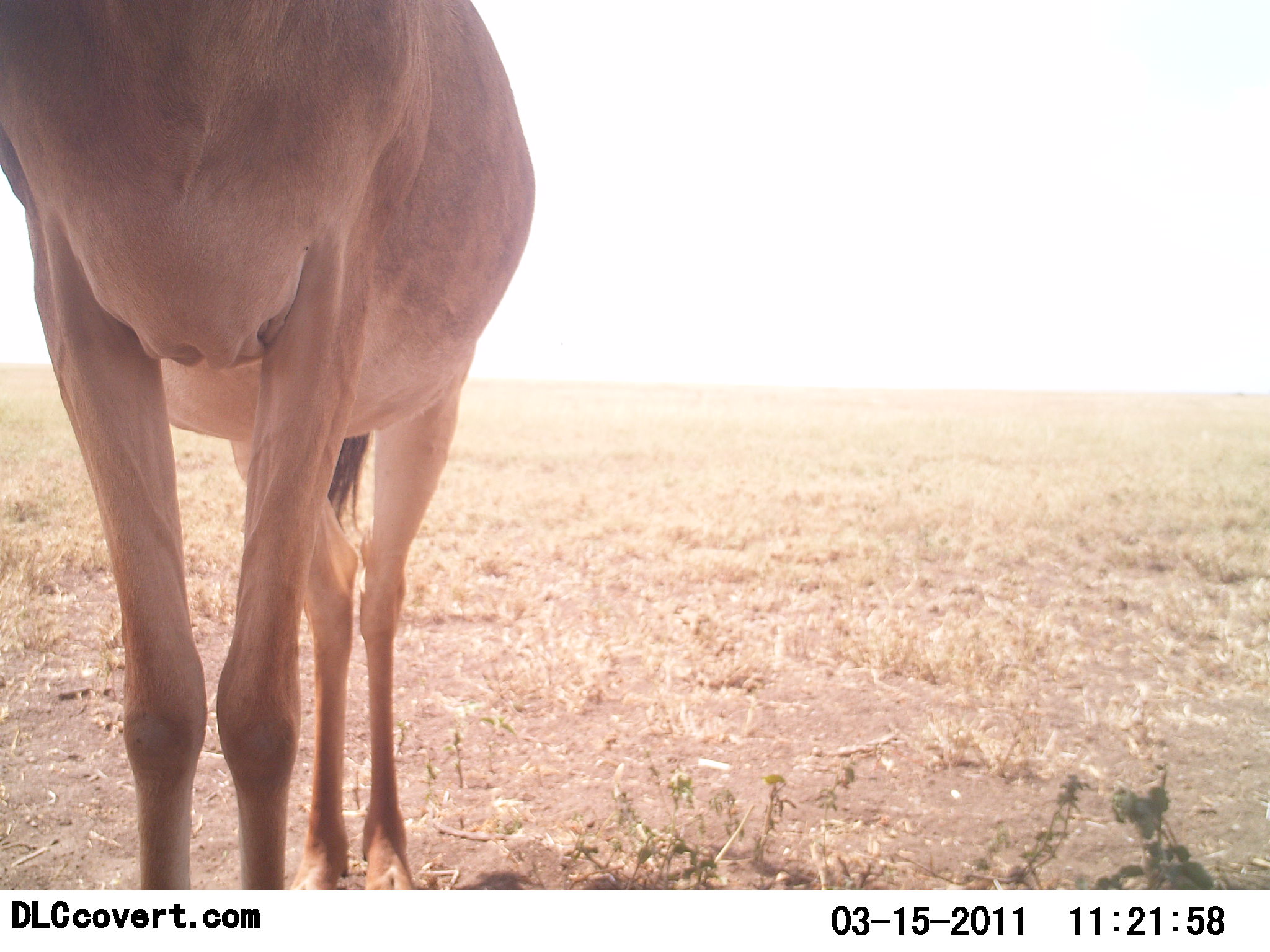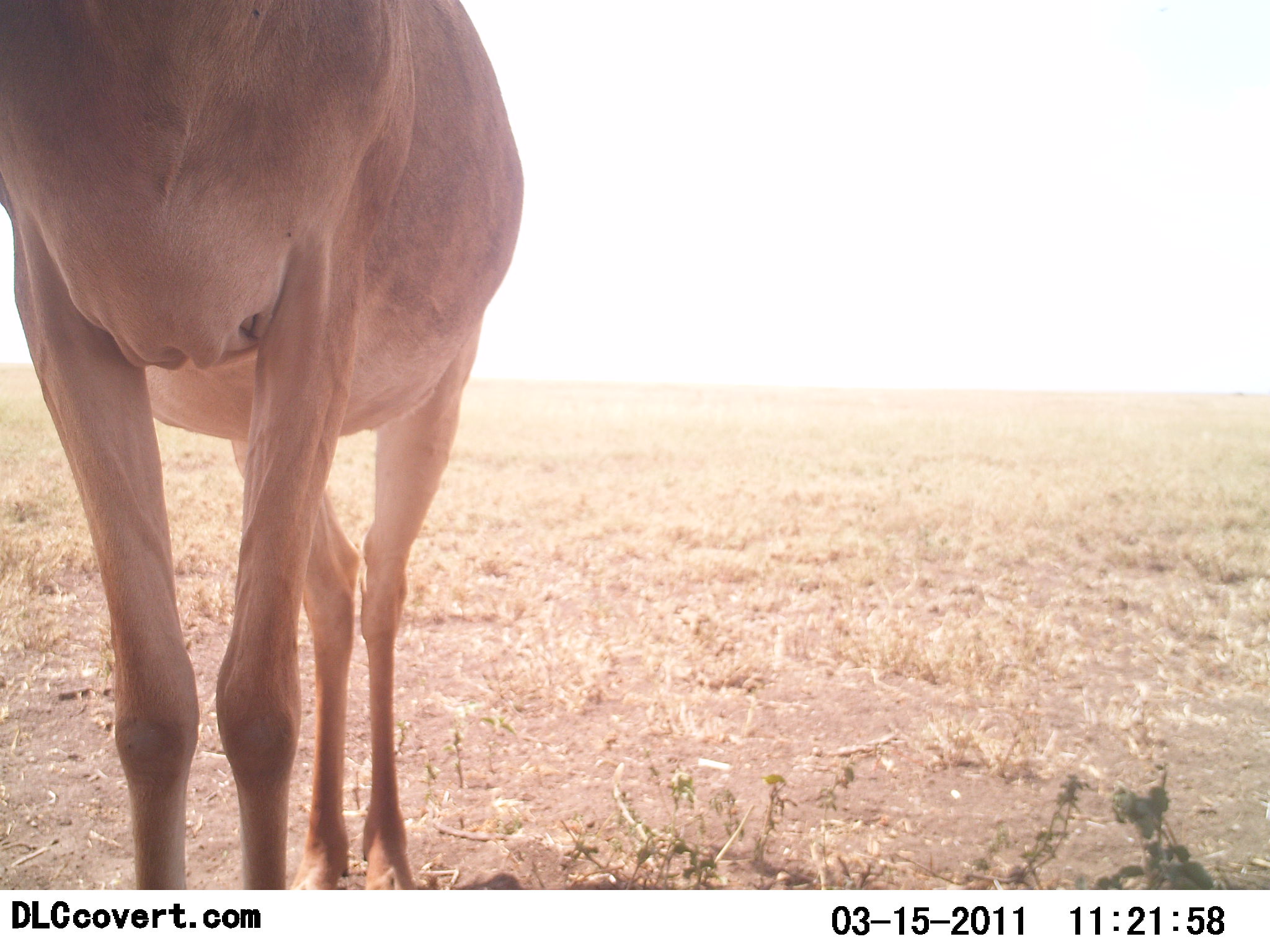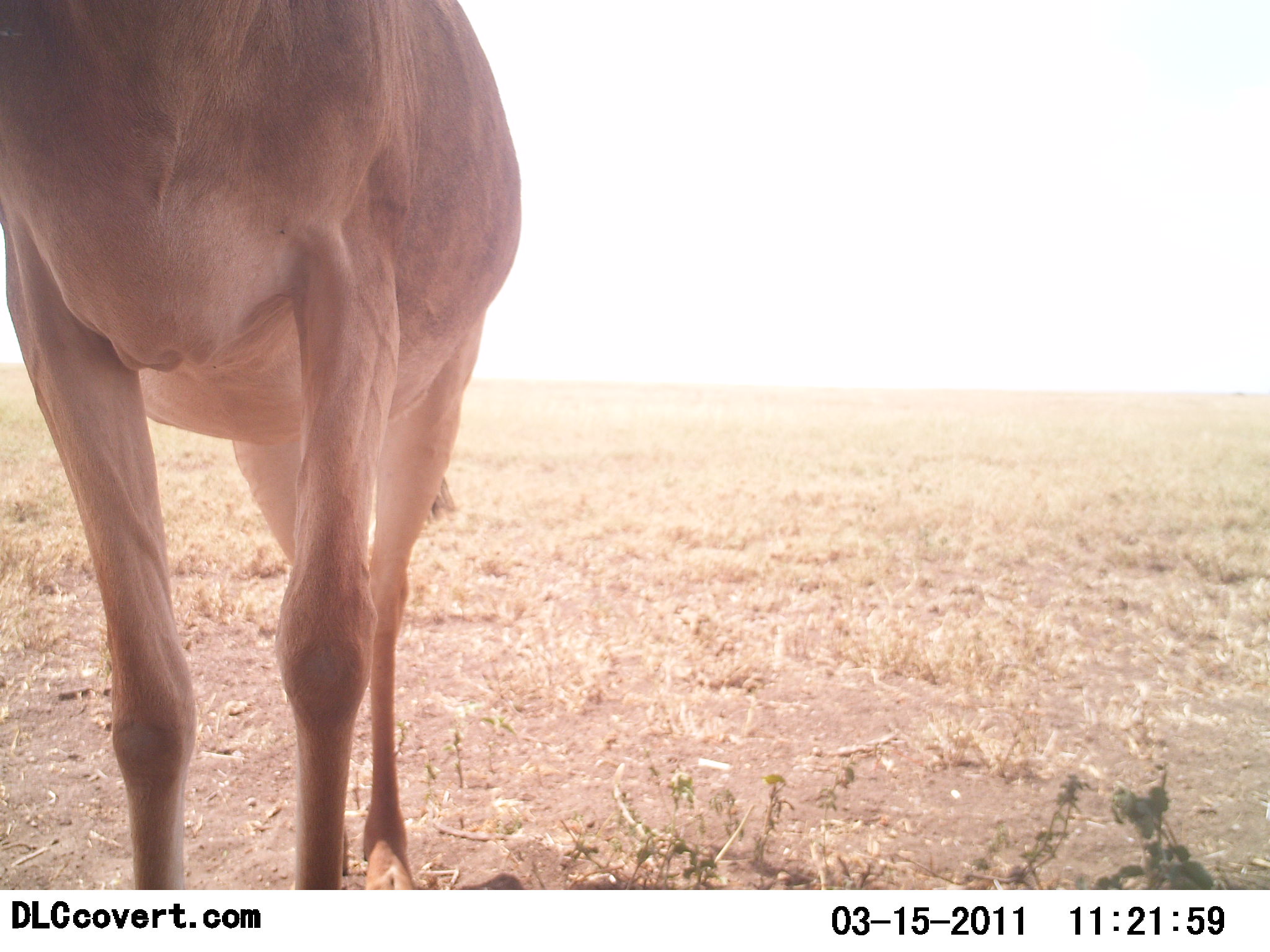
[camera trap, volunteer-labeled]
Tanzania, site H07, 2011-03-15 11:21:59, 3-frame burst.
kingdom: Animalia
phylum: Chordata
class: Mammalia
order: Artiodactyla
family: Bovidae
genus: Alcelaphus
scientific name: Alcelaphus buselaphus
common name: hartebeest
Hartebeest (Alcelaphus buselaphus), count 1. Behavior (volunteer vote fractions): standing 100%, resting 0%, moving 0%, interacting 0%. Young present (vote fraction): 0%. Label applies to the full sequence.